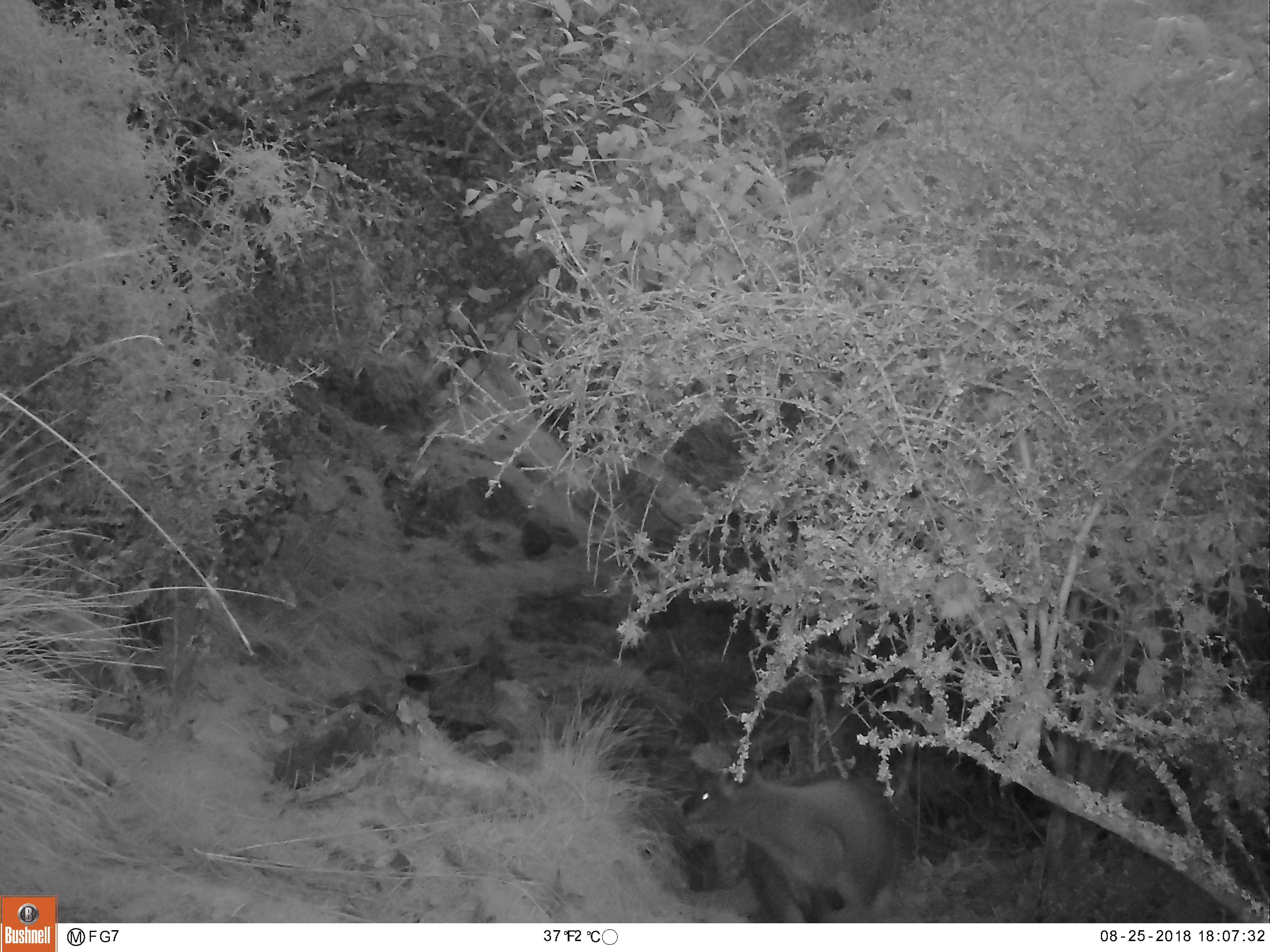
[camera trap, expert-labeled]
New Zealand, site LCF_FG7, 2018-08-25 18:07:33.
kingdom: Animalia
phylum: Chordata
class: Mammalia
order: Diprotodontia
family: Macropodidae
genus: Notamacropus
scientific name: Notamacropus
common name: wallaby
Wallaby (Notamacropus).